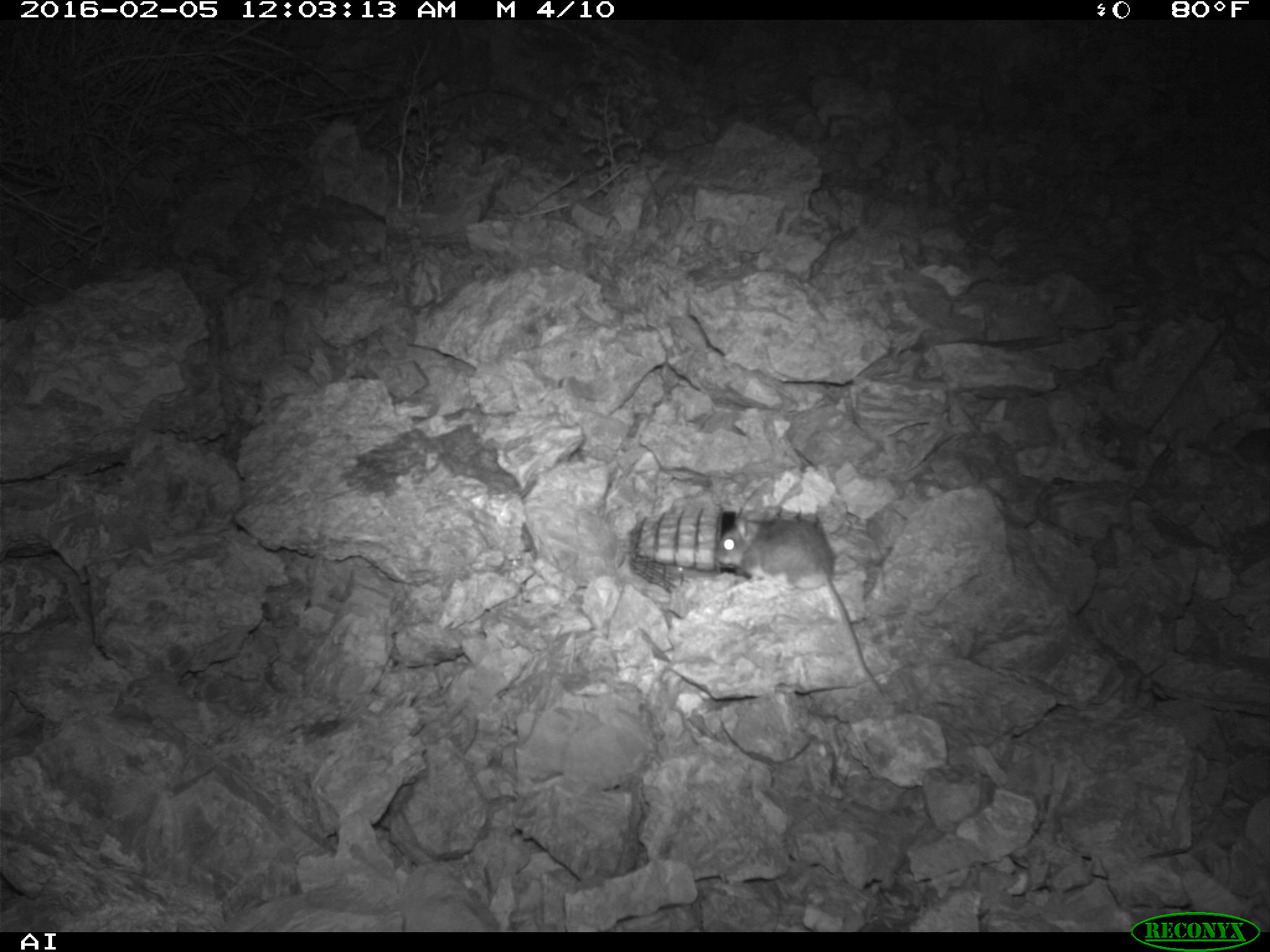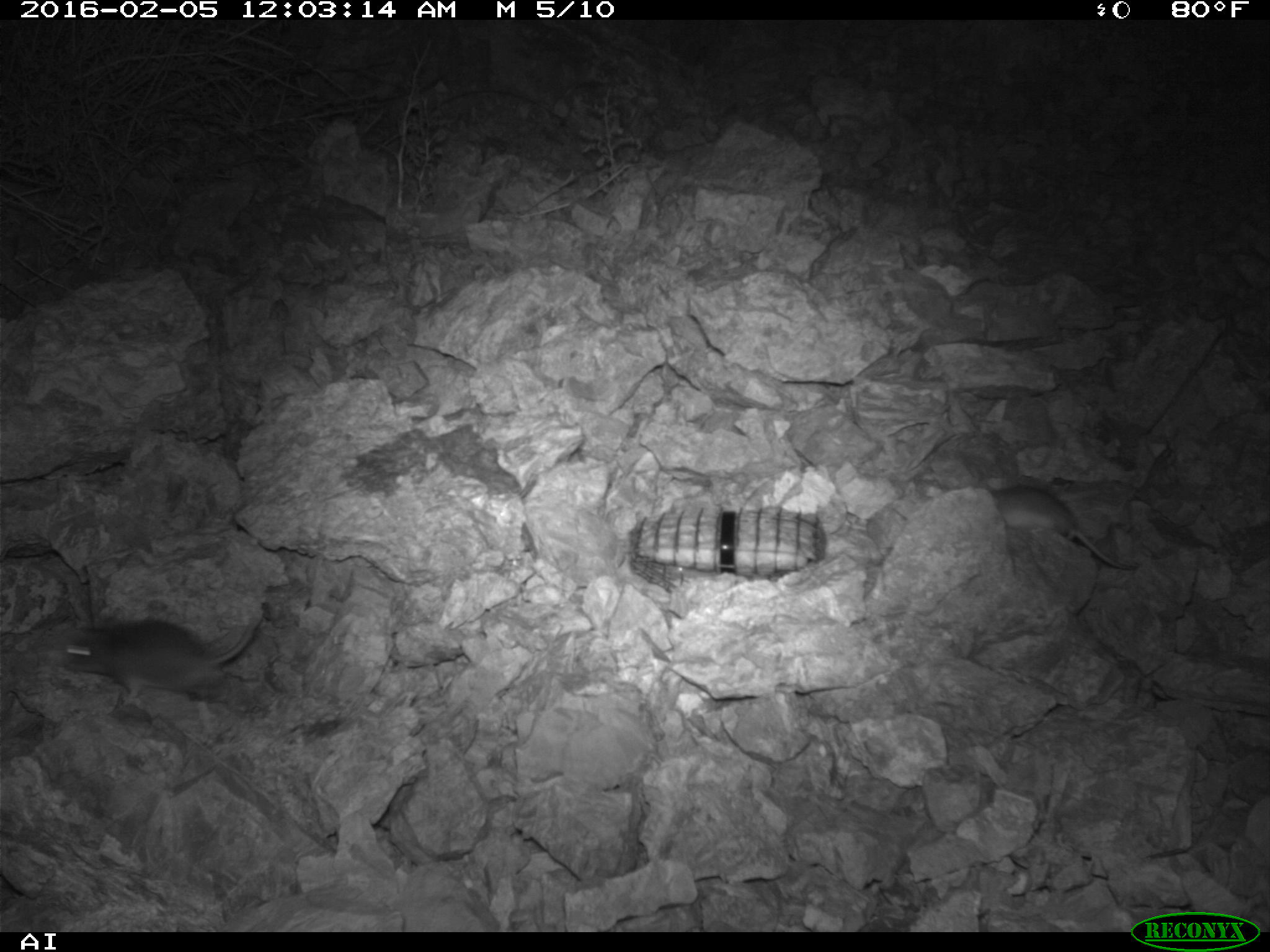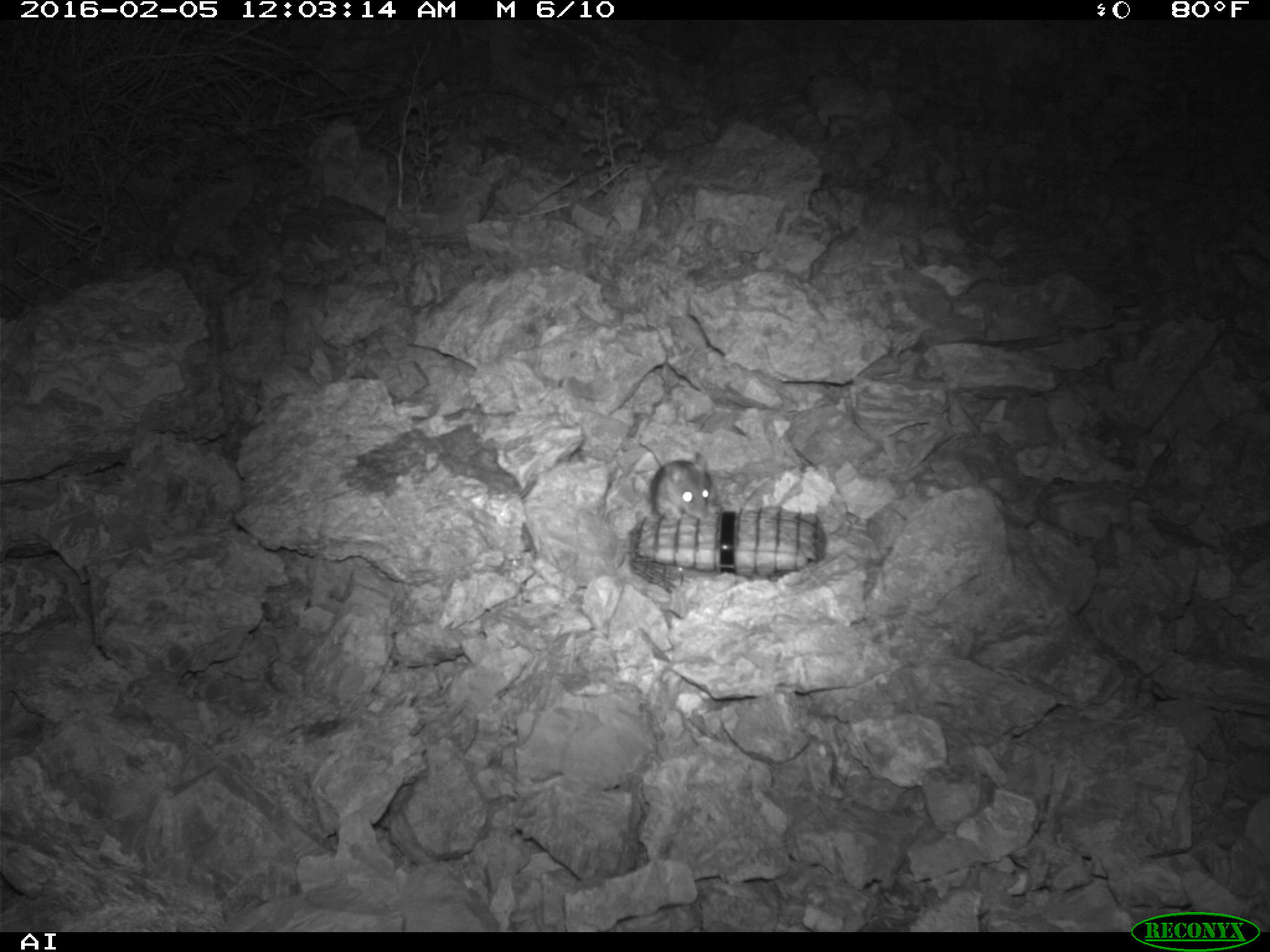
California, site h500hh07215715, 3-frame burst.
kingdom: Animalia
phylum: Chordata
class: Mammalia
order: Rodentia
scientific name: Rodentia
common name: rodent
Rodent (Rodentia).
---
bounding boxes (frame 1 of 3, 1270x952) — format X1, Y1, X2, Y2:
rodent: 714, 509, 888, 693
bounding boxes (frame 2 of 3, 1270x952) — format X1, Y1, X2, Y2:
rodent: 61, 614, 259, 702; 988, 483, 1138, 570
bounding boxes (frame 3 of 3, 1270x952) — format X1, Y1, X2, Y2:
rodent: 639, 438, 715, 524